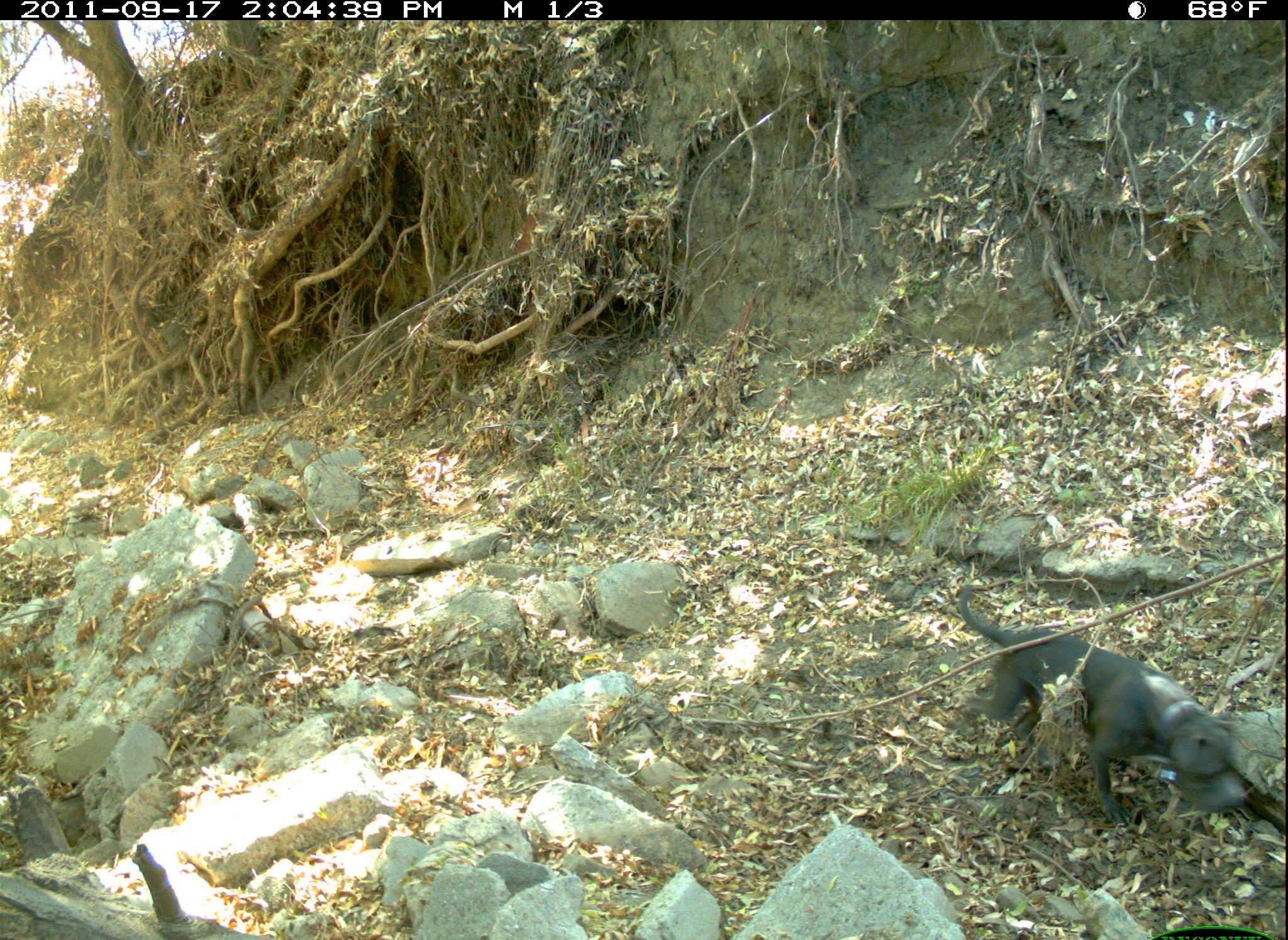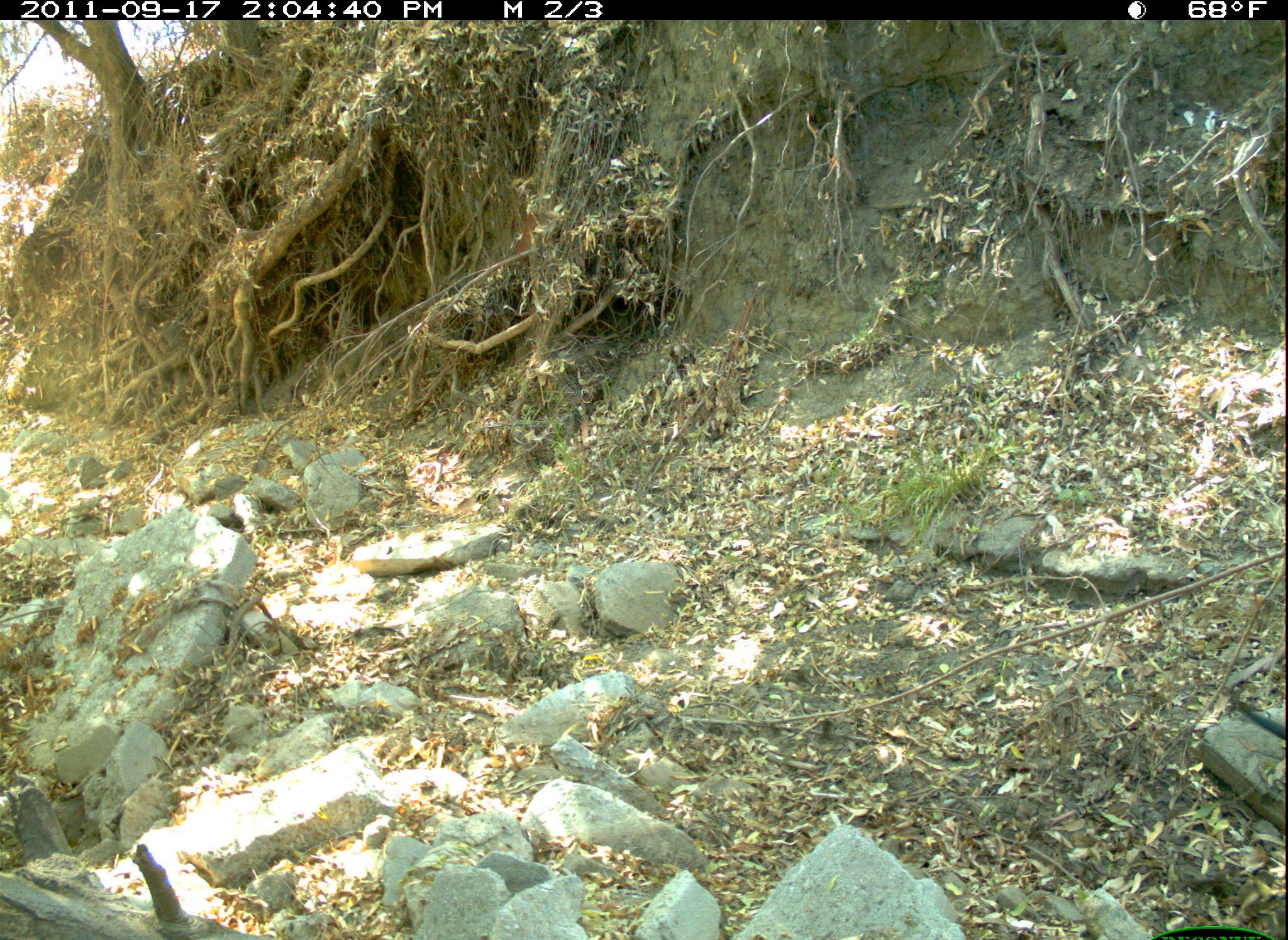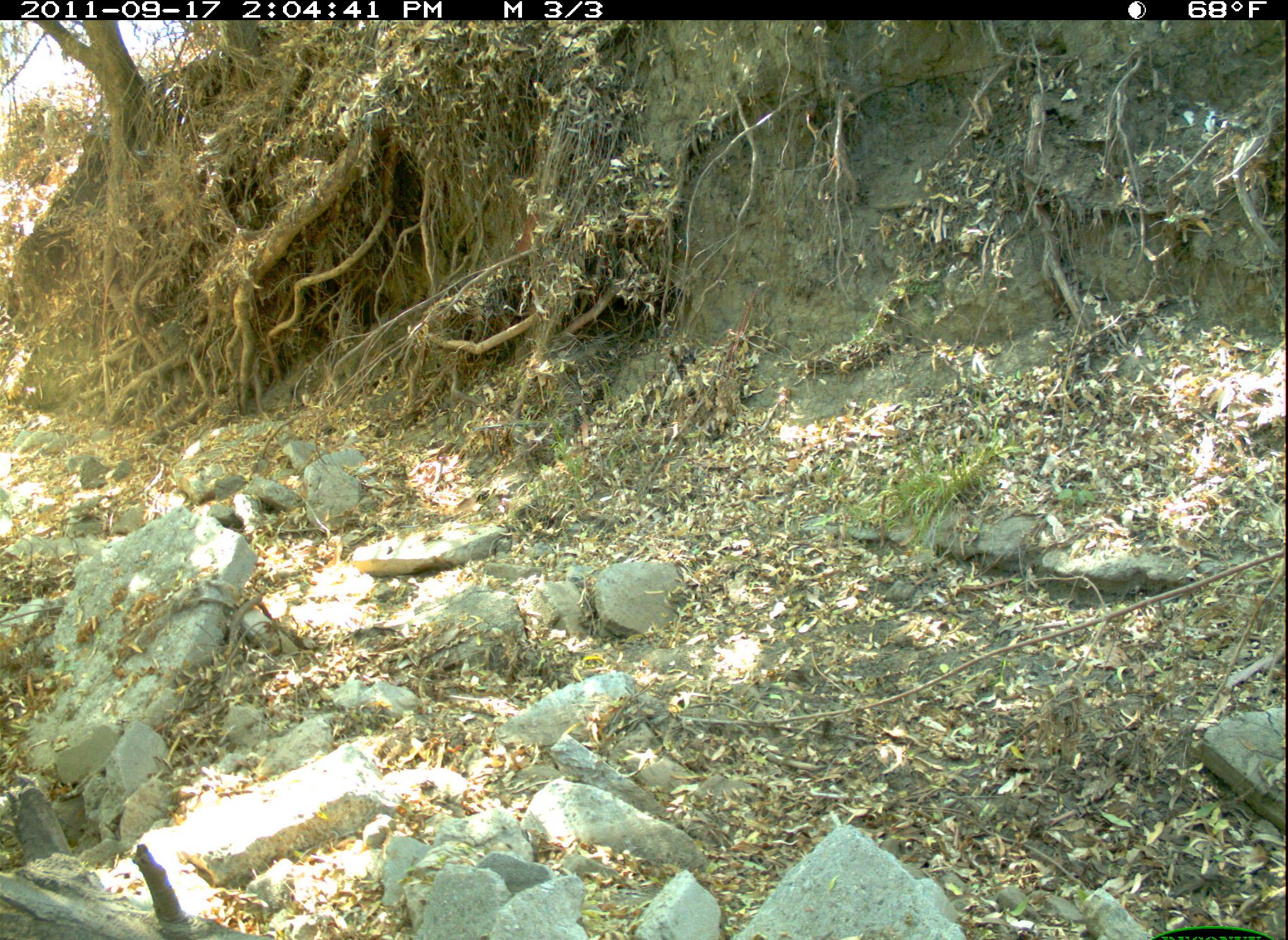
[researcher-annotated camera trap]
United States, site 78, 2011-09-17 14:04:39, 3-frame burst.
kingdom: Animalia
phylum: Chordata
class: Mammalia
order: Carnivora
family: Canidae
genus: Canis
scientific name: Canis familiaris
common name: domestic dog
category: dog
Dog (domestic dog) (Canis familiaris).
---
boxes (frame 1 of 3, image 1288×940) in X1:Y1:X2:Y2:
dog: 945:573:1261:846